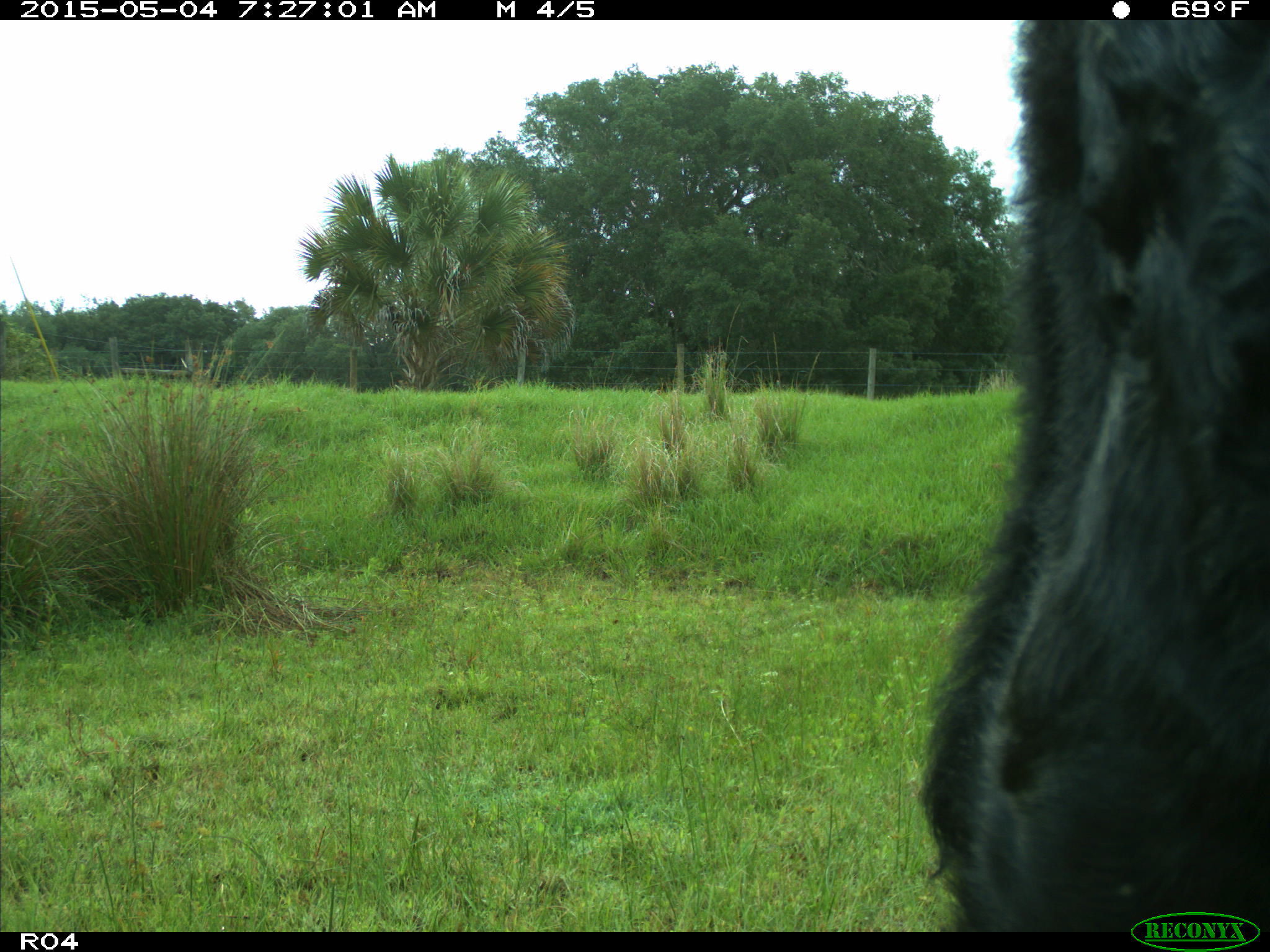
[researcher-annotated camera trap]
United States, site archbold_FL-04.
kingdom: Animalia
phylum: Chordata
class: Mammalia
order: Artiodactyla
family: Bovidae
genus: Bos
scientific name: Bos taurus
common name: domestic cow